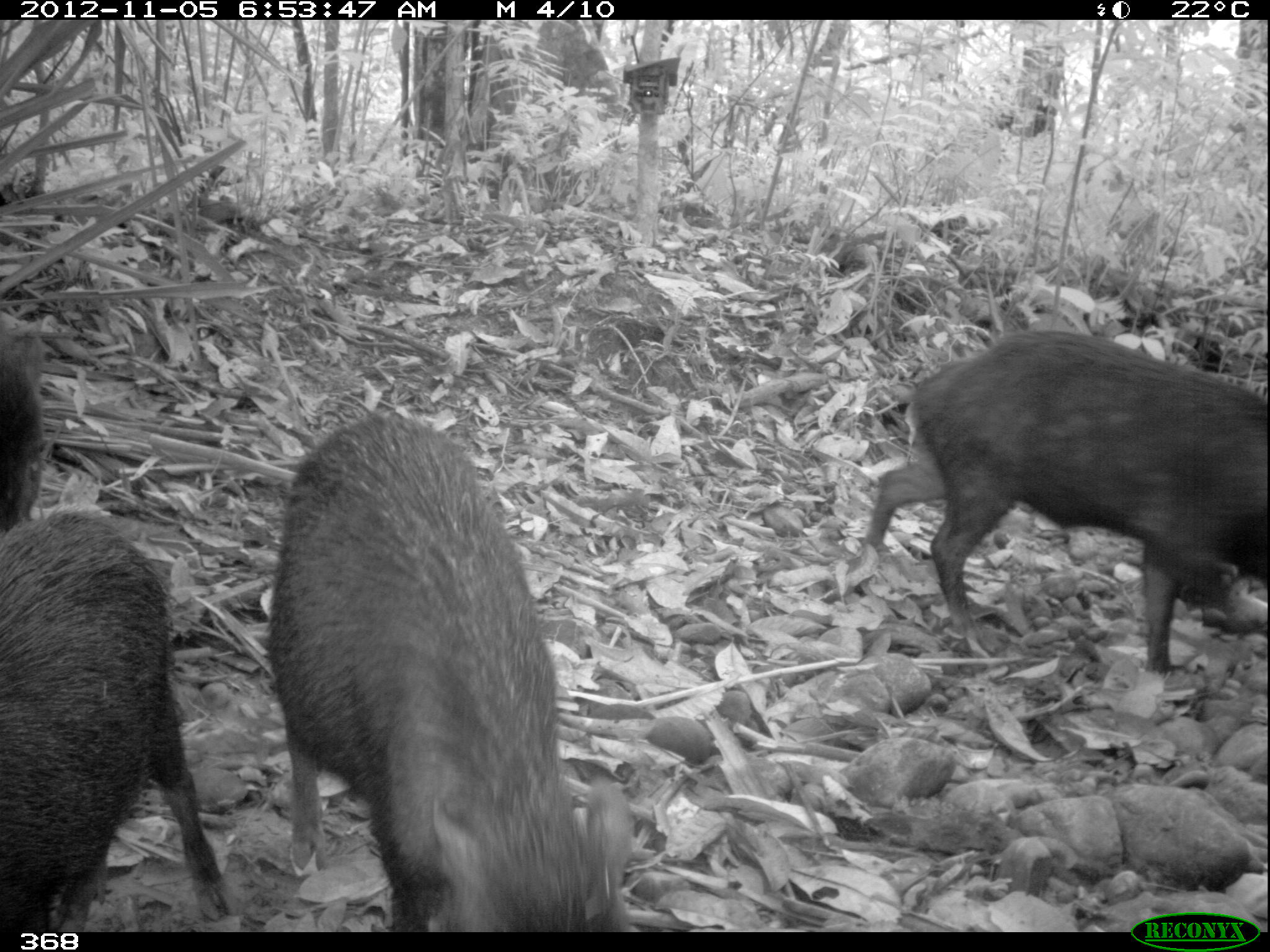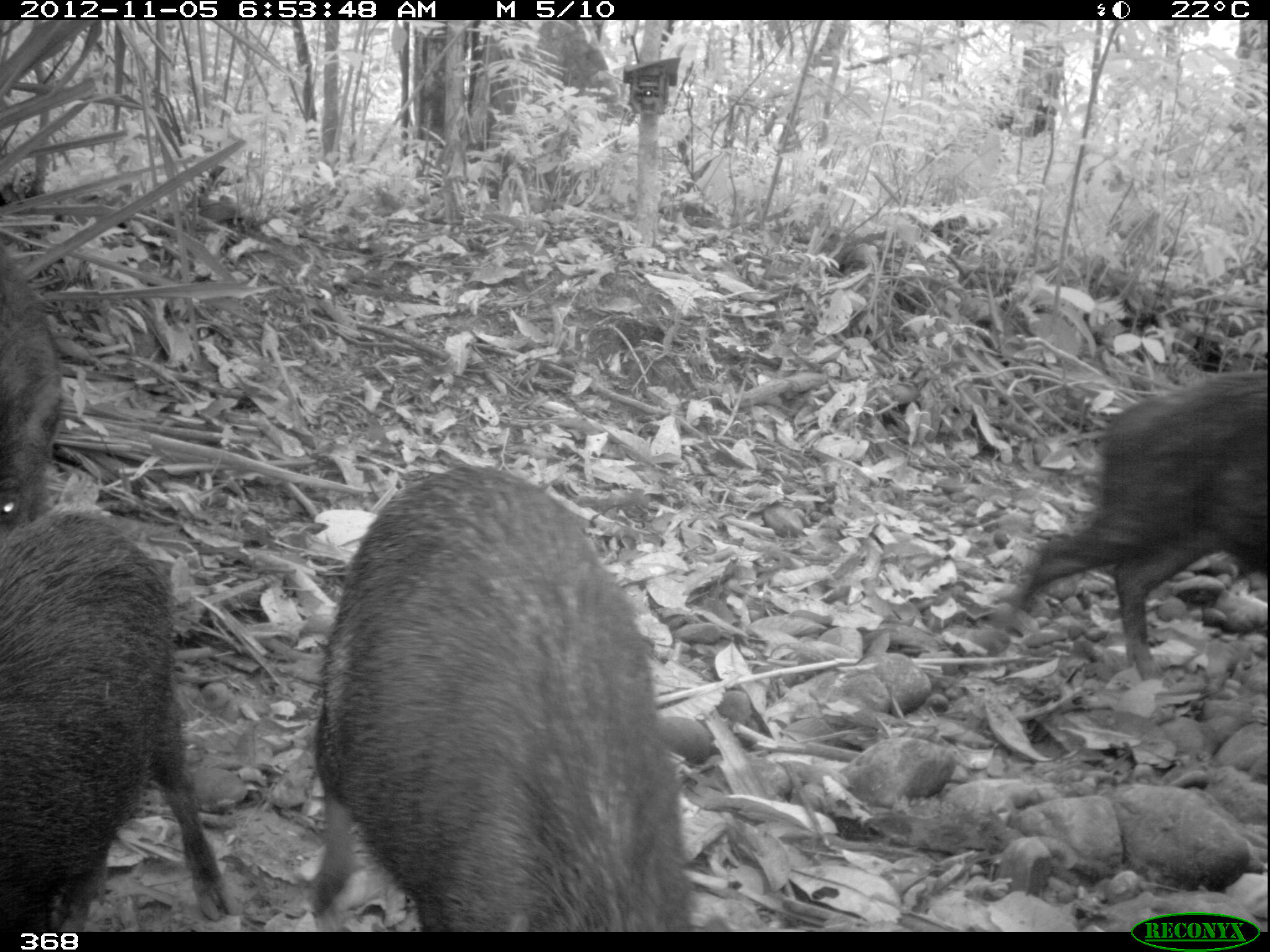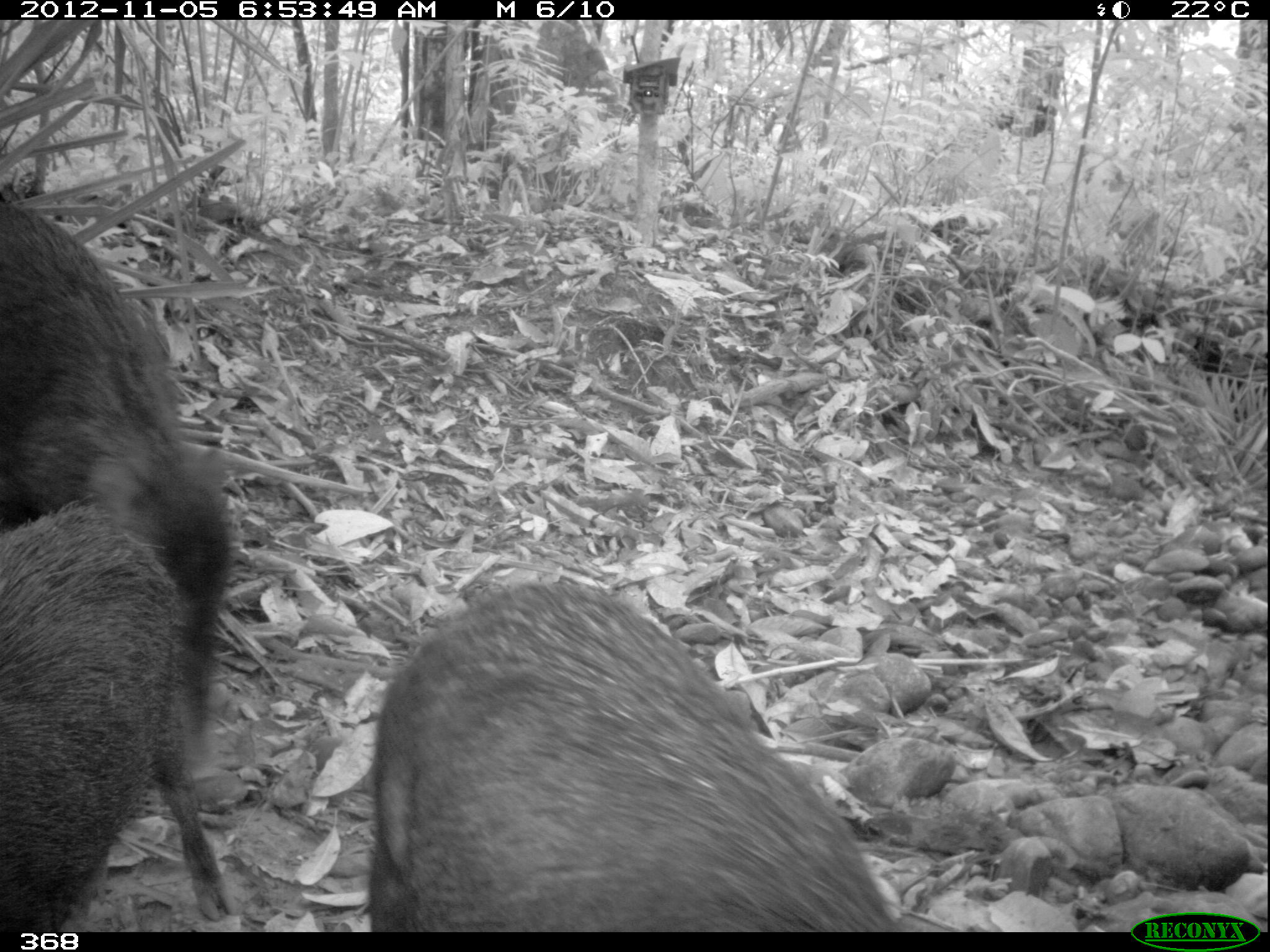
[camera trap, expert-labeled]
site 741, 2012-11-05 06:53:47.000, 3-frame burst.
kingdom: Animalia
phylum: Chordata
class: Mammalia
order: Artiodactyla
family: Tayassuidae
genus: Tayassu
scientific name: Tayassu pecari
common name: white-lipped peccary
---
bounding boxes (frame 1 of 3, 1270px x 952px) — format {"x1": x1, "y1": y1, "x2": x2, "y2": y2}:
tayassu pecari: {"x1": 260, "y1": 412, "x2": 637, "y2": 932}; {"x1": 863, "y1": 327, "x2": 1270, "y2": 675}; {"x1": 1, "y1": 506, "x2": 235, "y2": 931}; {"x1": 0, "y1": 316, "x2": 48, "y2": 533}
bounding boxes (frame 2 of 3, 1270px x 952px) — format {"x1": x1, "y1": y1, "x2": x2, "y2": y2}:
tayassu pecari: {"x1": 305, "y1": 463, "x2": 699, "y2": 931}; {"x1": 1, "y1": 510, "x2": 234, "y2": 931}; {"x1": 1001, "y1": 365, "x2": 1270, "y2": 682}; {"x1": 1, "y1": 238, "x2": 67, "y2": 528}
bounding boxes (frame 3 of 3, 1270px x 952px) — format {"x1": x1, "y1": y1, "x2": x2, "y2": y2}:
tayassu pecari: {"x1": 368, "y1": 582, "x2": 900, "y2": 931}; {"x1": 1, "y1": 182, "x2": 237, "y2": 782}; {"x1": 1, "y1": 498, "x2": 238, "y2": 931}